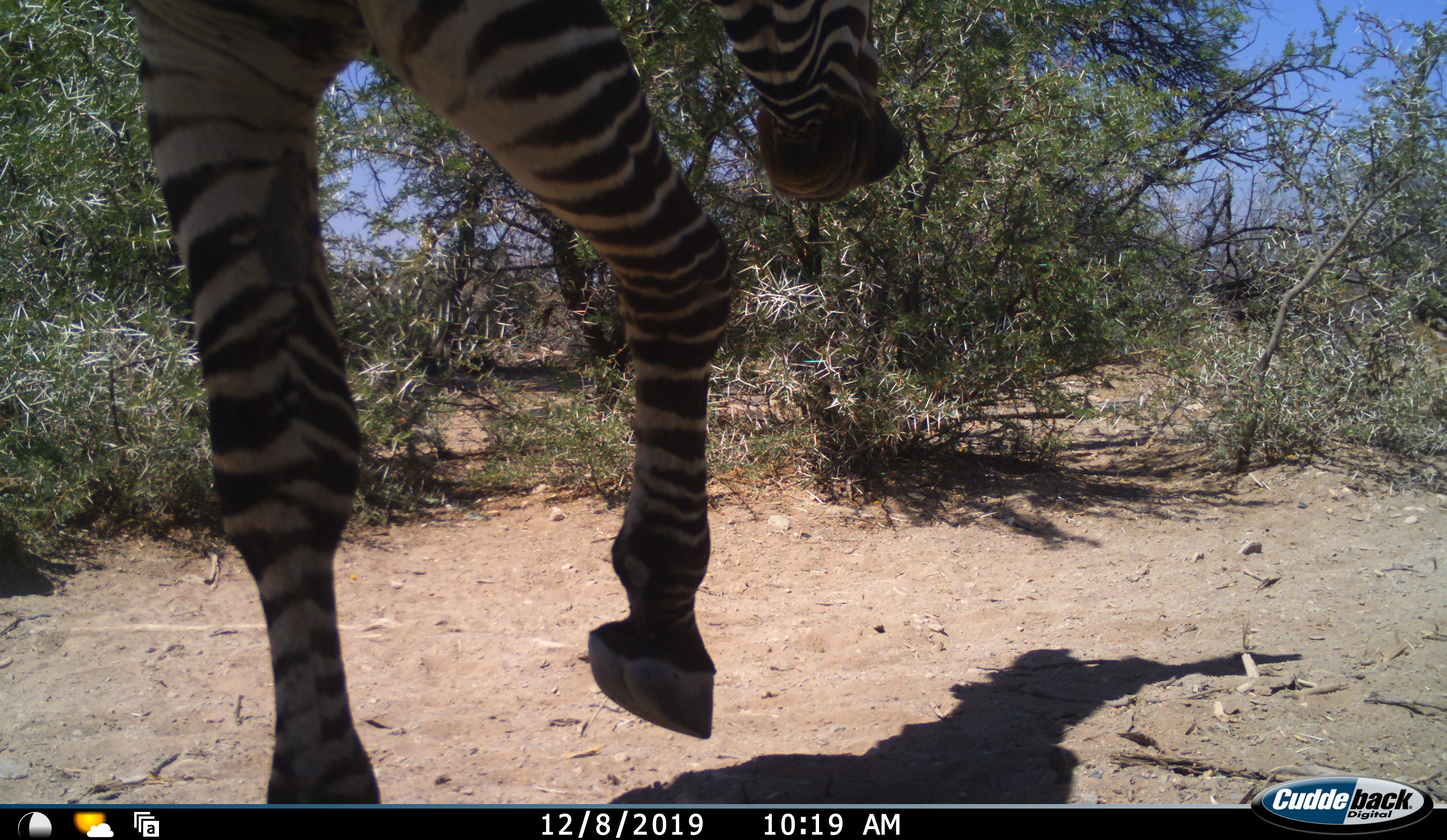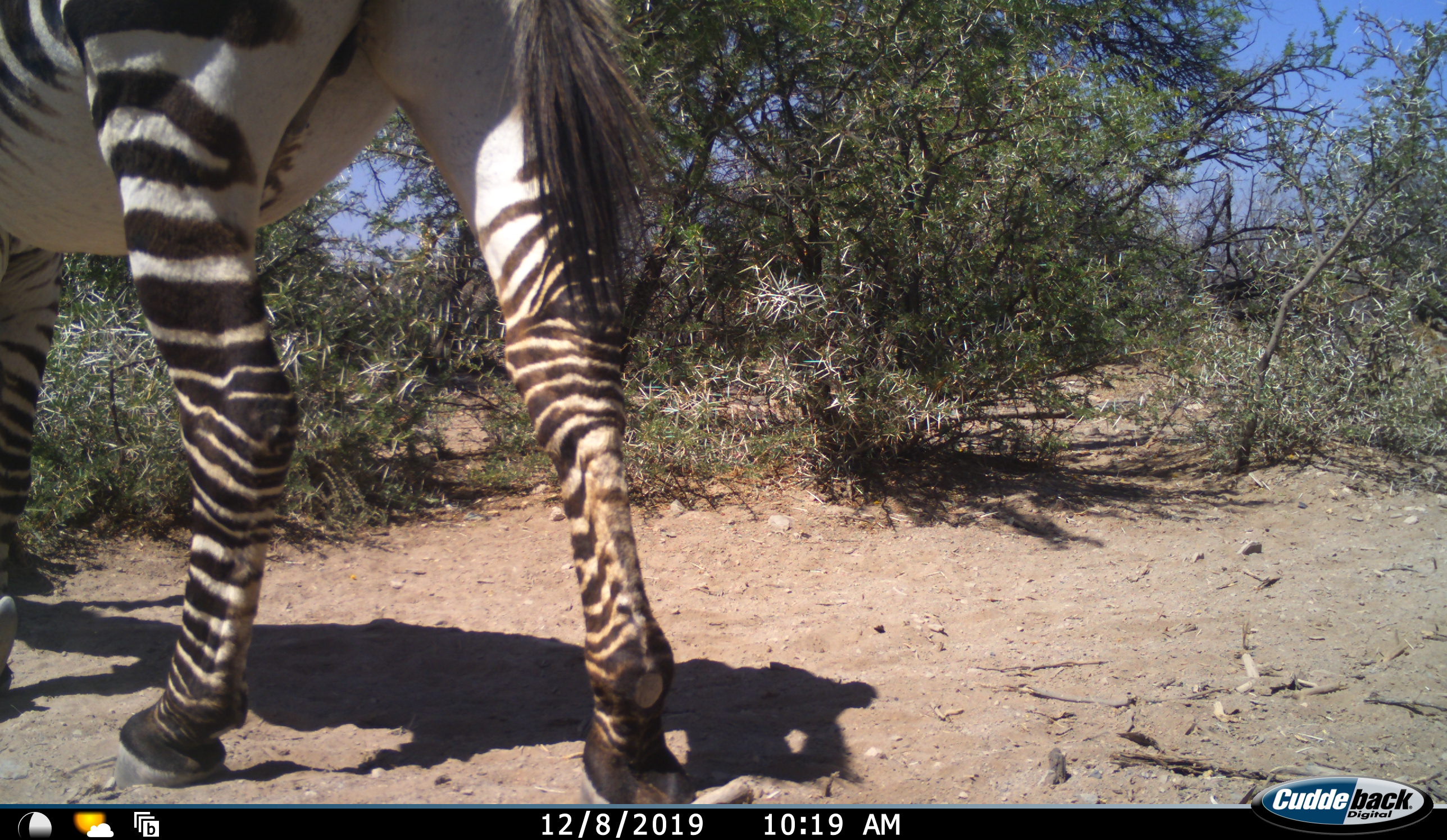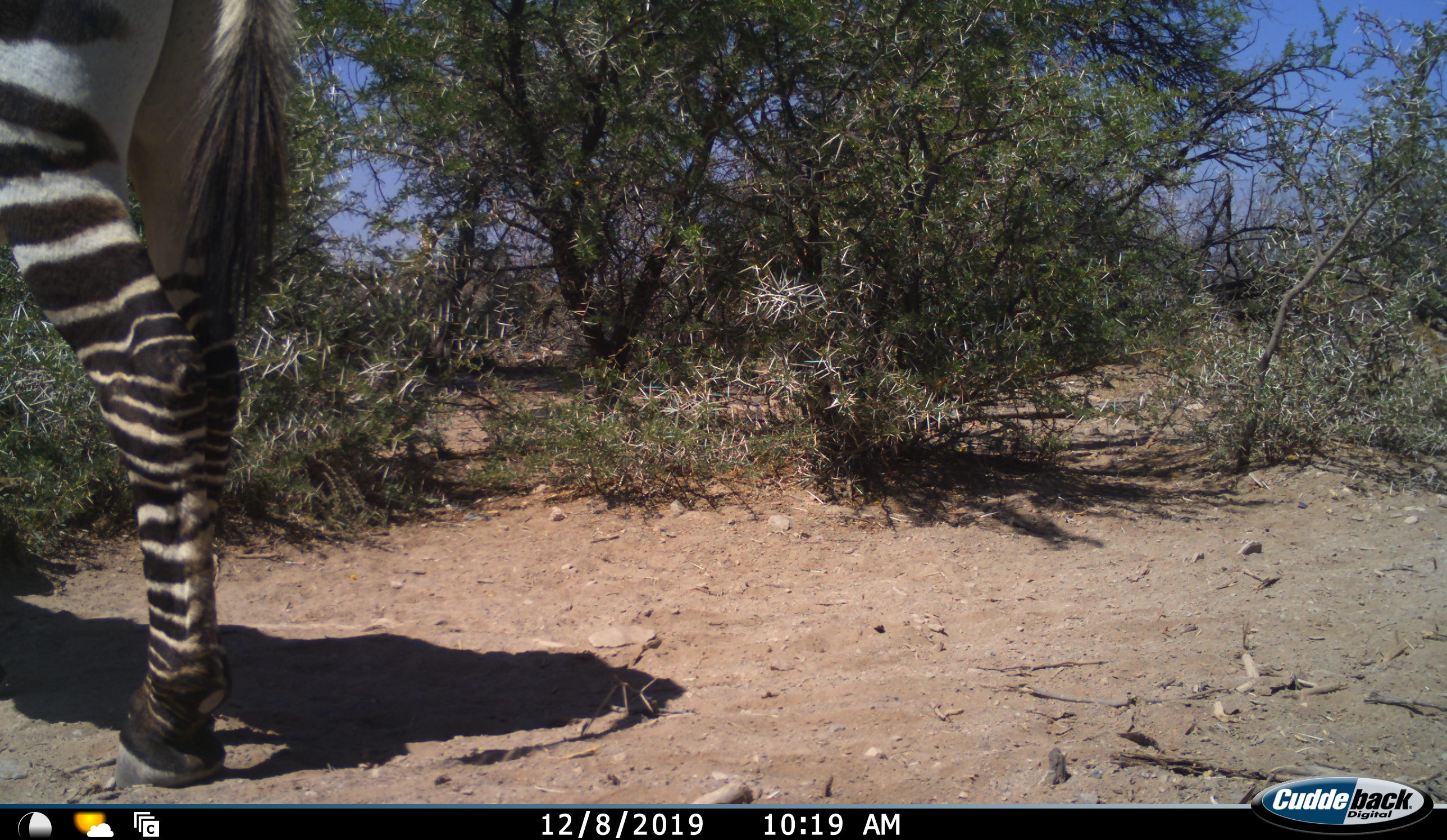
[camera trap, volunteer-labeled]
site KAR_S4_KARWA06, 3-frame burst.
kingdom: Animalia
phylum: Chordata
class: Mammalia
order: Perissodactyla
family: Equidae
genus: Equus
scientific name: Equus zebra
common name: mountain zebra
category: zebramountain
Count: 1.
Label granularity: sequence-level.